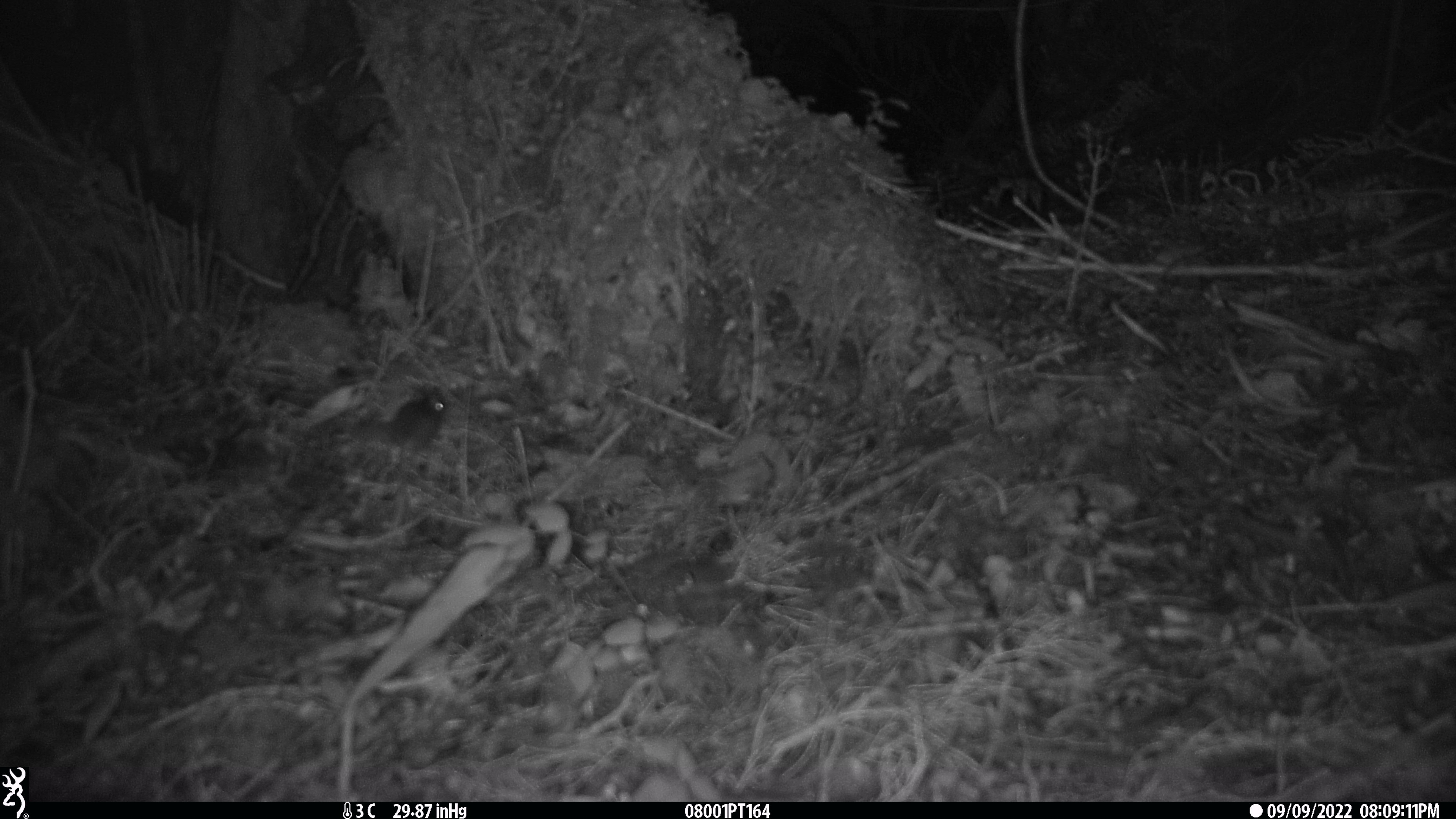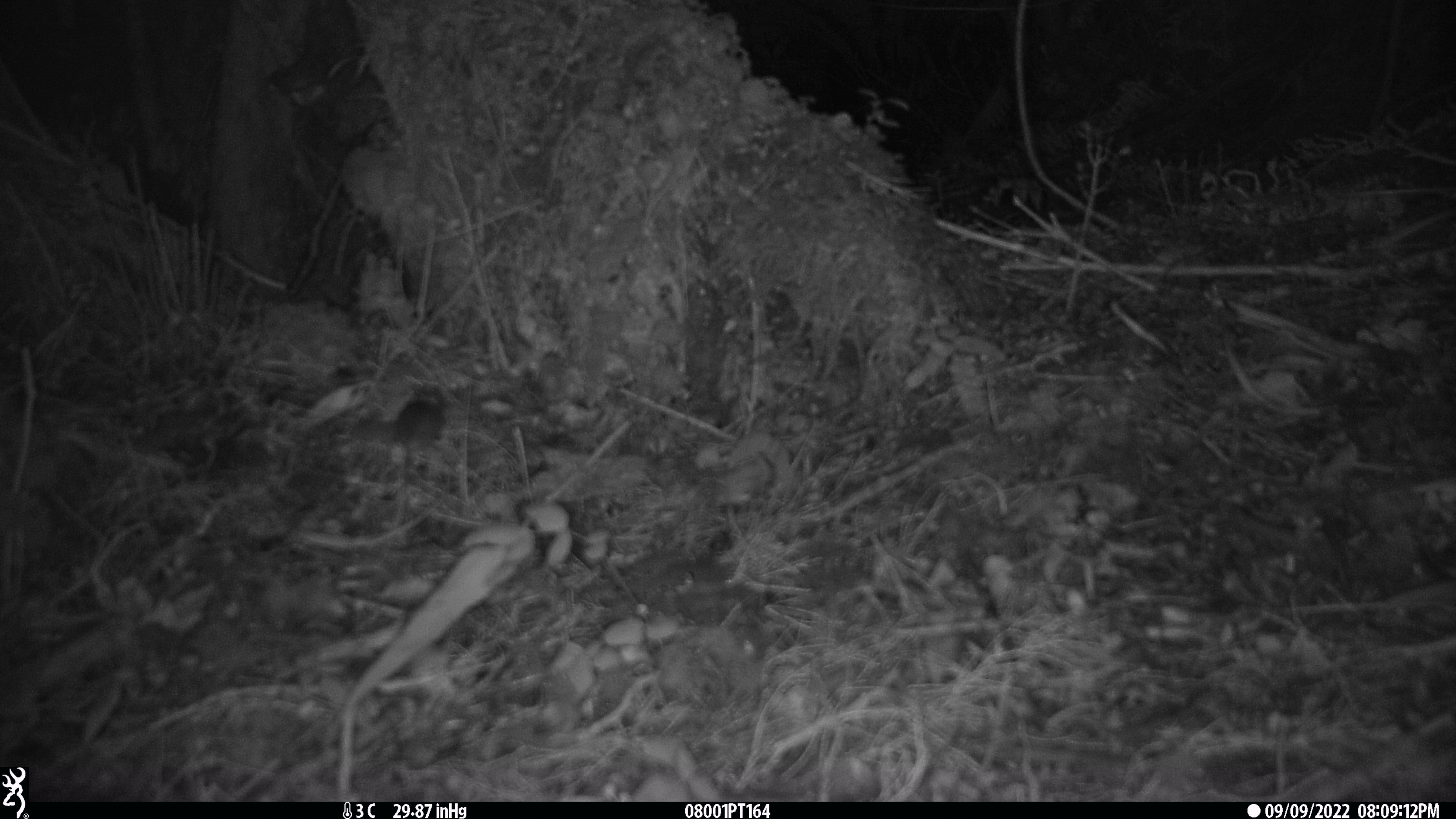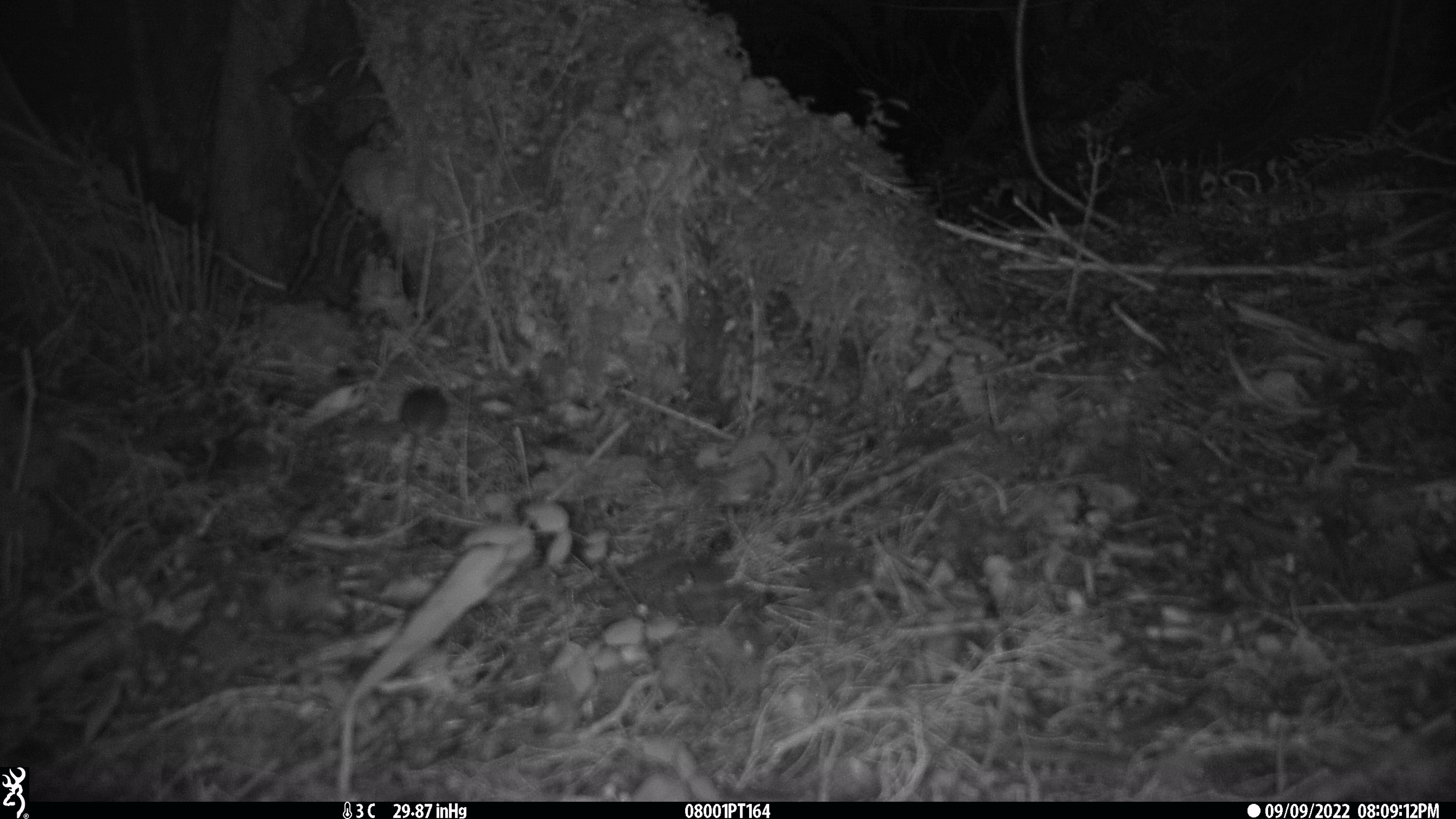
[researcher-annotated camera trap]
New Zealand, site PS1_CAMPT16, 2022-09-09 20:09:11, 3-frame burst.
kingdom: Animalia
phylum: Chordata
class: Mammalia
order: Rodentia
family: Muridae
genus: Mus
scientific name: Mus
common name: mouse